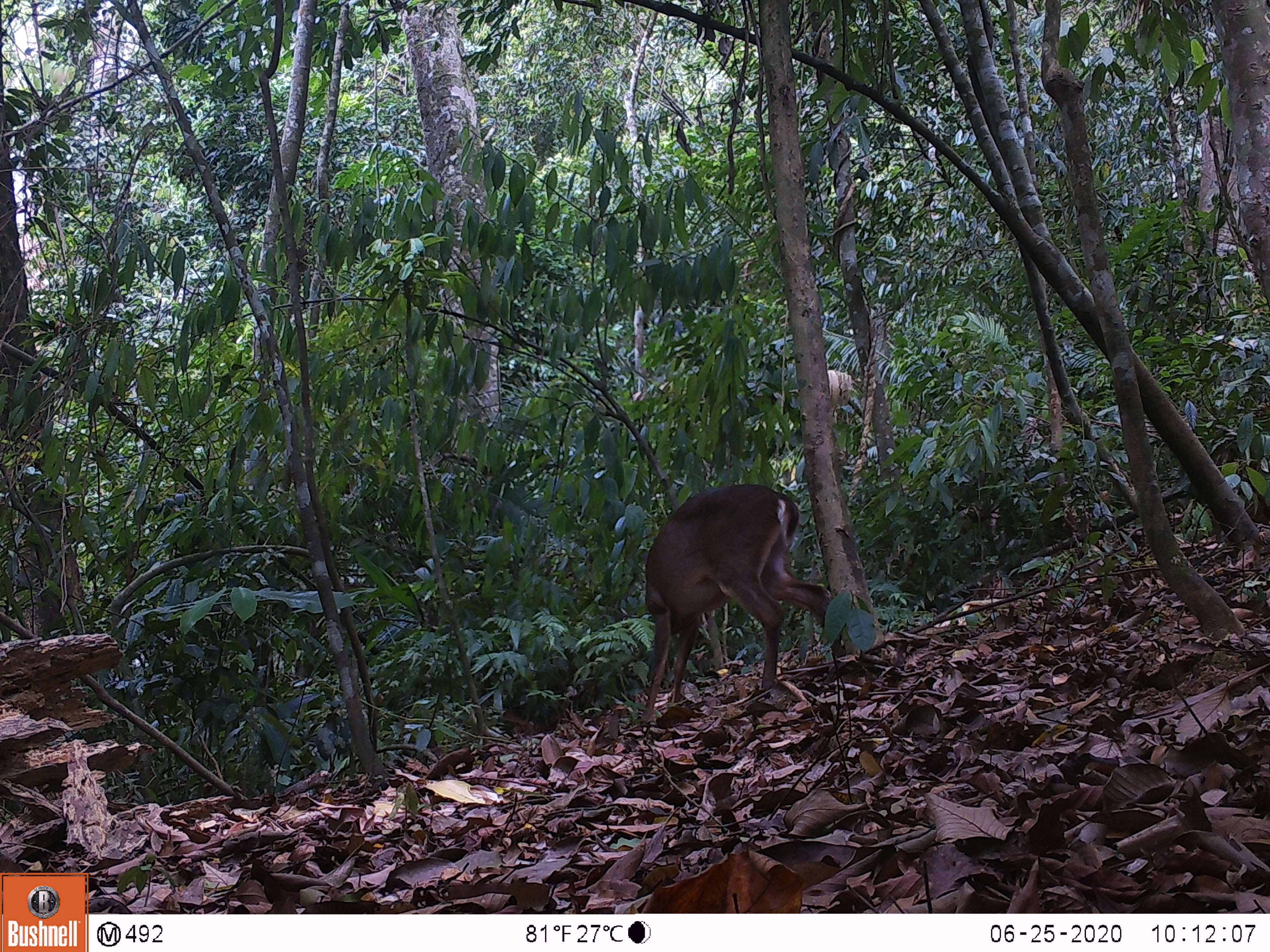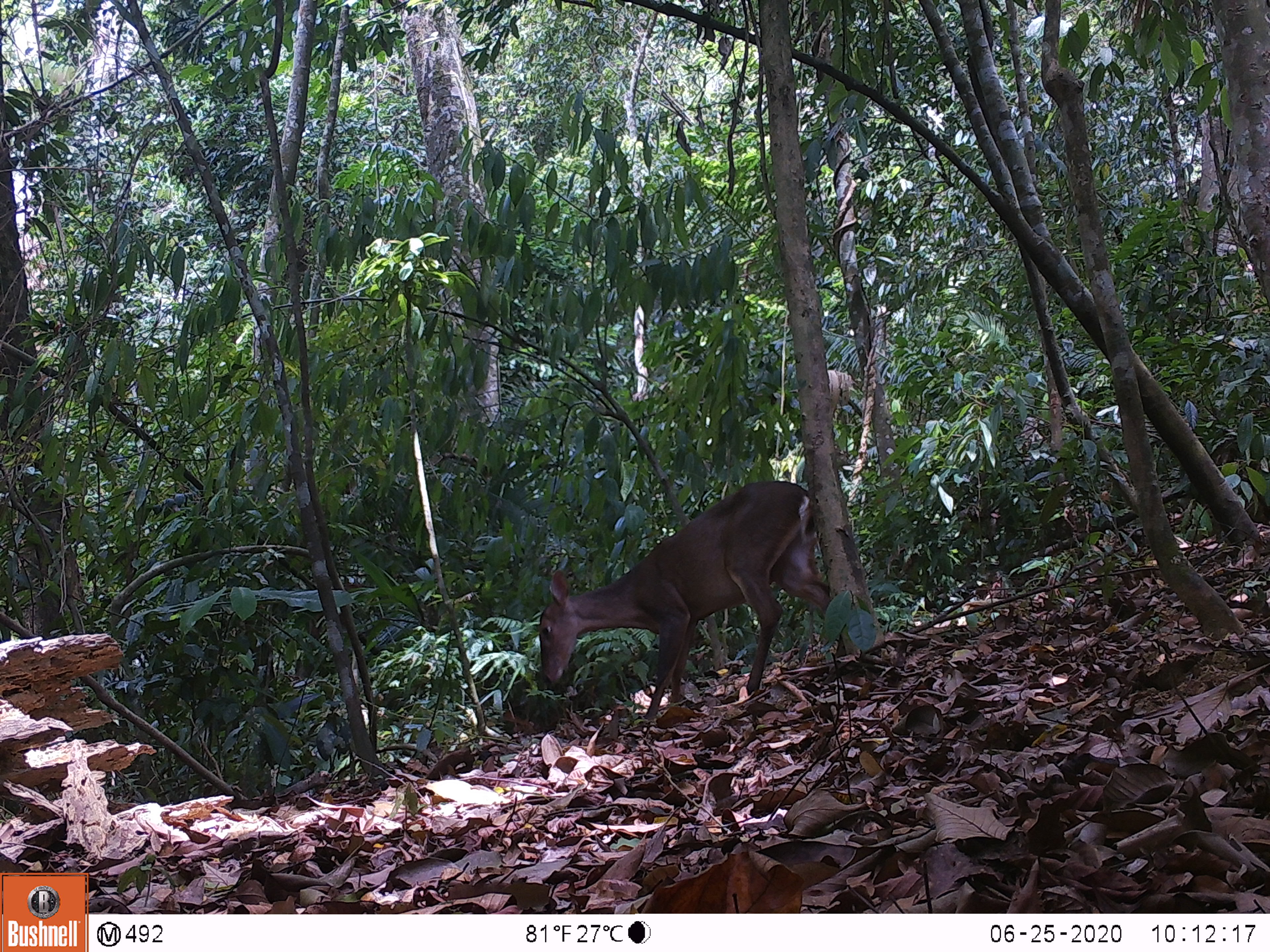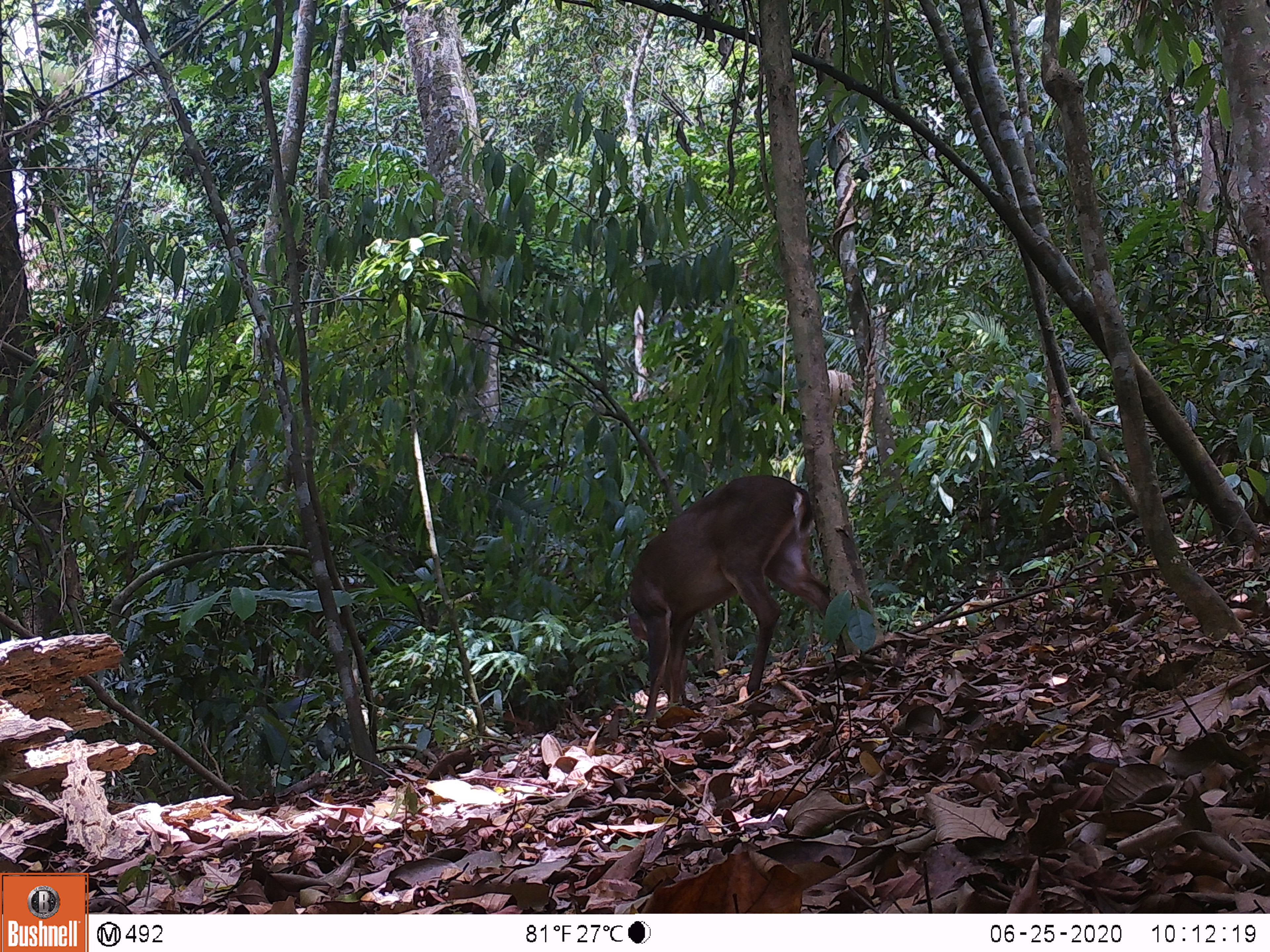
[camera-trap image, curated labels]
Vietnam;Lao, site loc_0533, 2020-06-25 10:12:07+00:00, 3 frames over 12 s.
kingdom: Animalia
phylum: Chordata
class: Mammalia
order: Artiodactyla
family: Cervidae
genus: Muntiacus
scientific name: Muntiacus vuquangensis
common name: large-antlered muntjac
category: large antlered muntjac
Large antlered muntjac (large-antlered muntjac) (Muntiacus vuquangensis). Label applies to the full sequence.